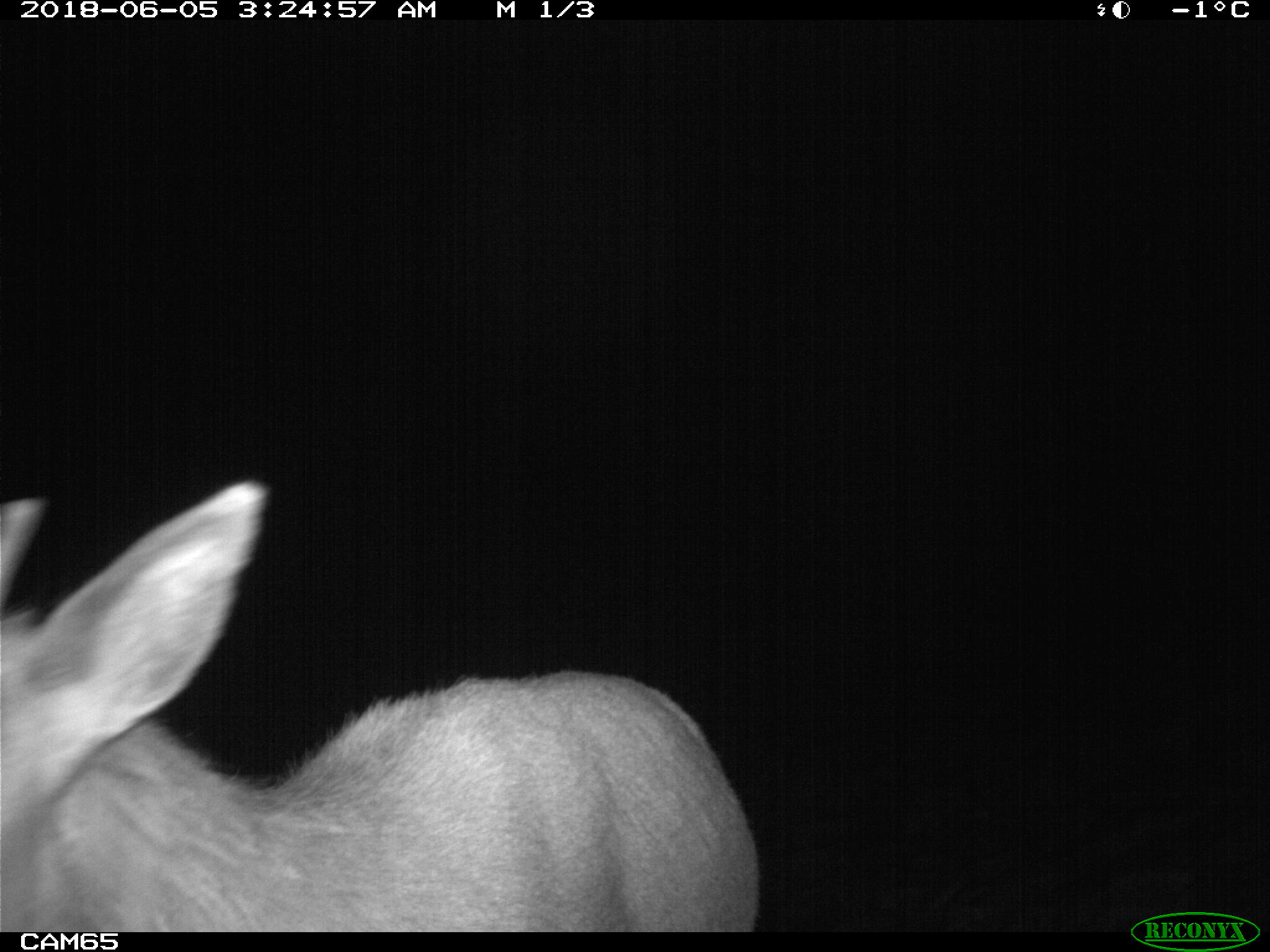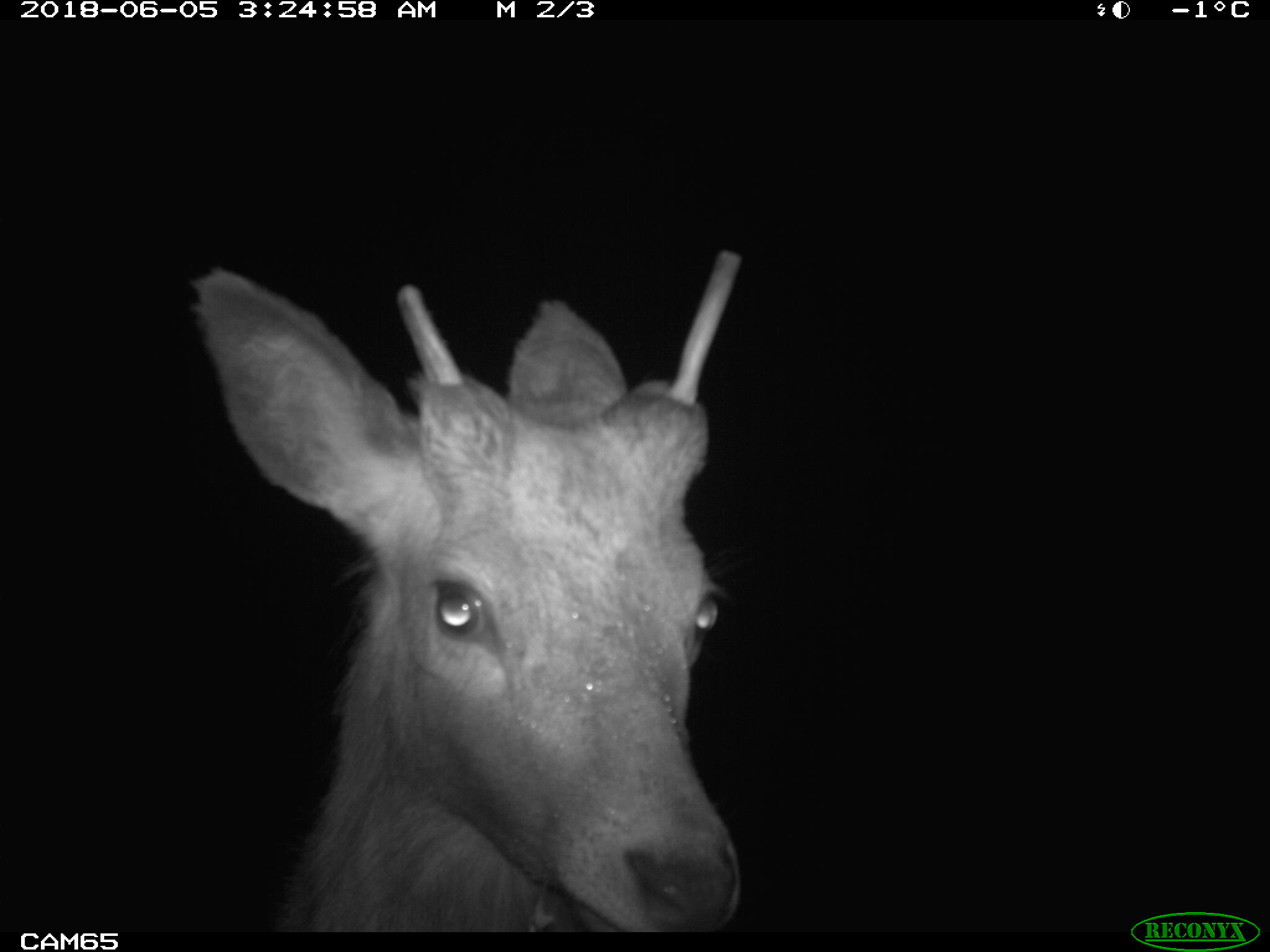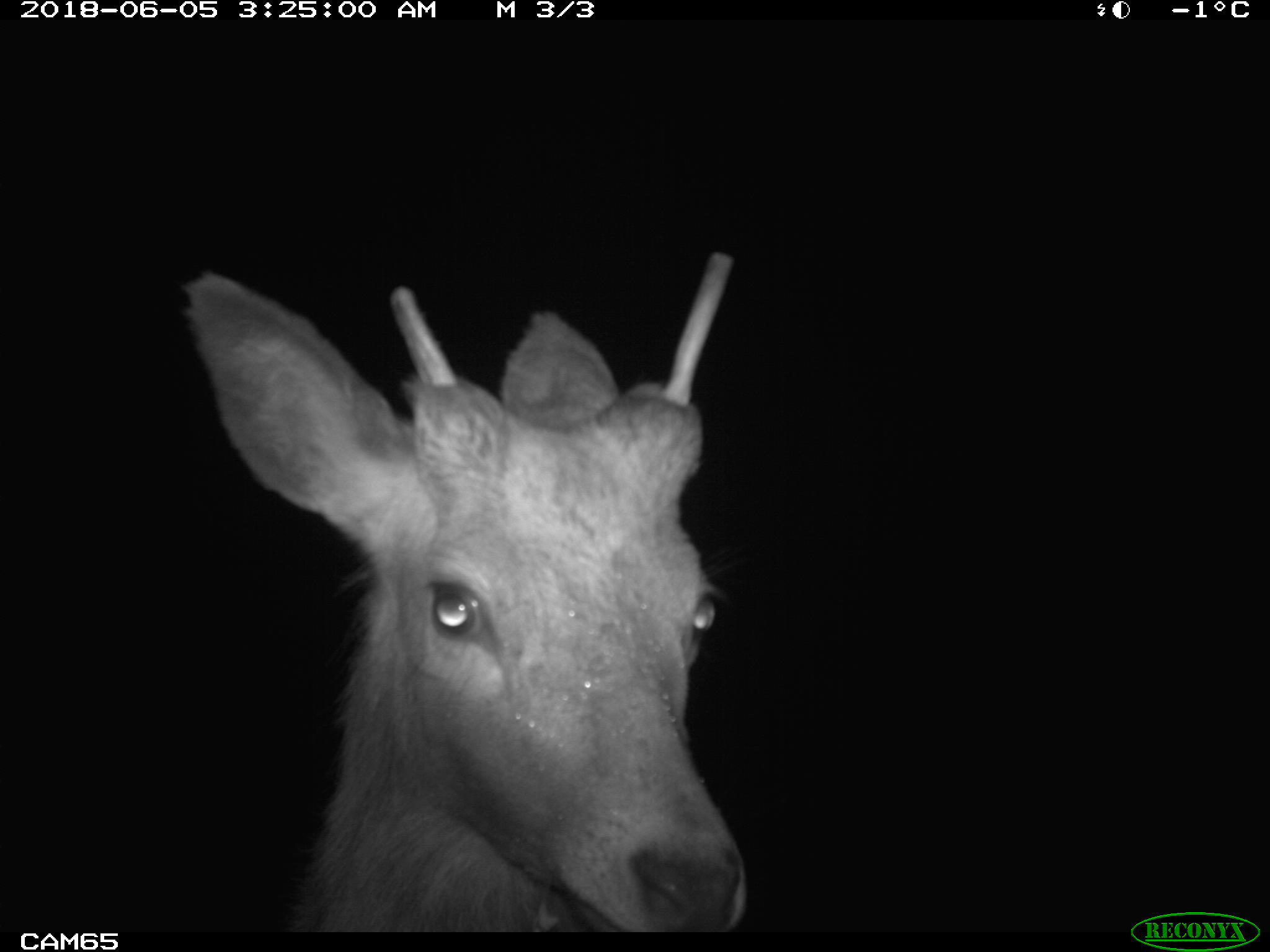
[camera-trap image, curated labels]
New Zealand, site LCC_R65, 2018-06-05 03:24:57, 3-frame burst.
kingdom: Animalia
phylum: Chordata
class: Mammalia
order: Artiodactyla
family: Cervidae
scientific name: Cervidae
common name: deer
Deer (Cervidae).